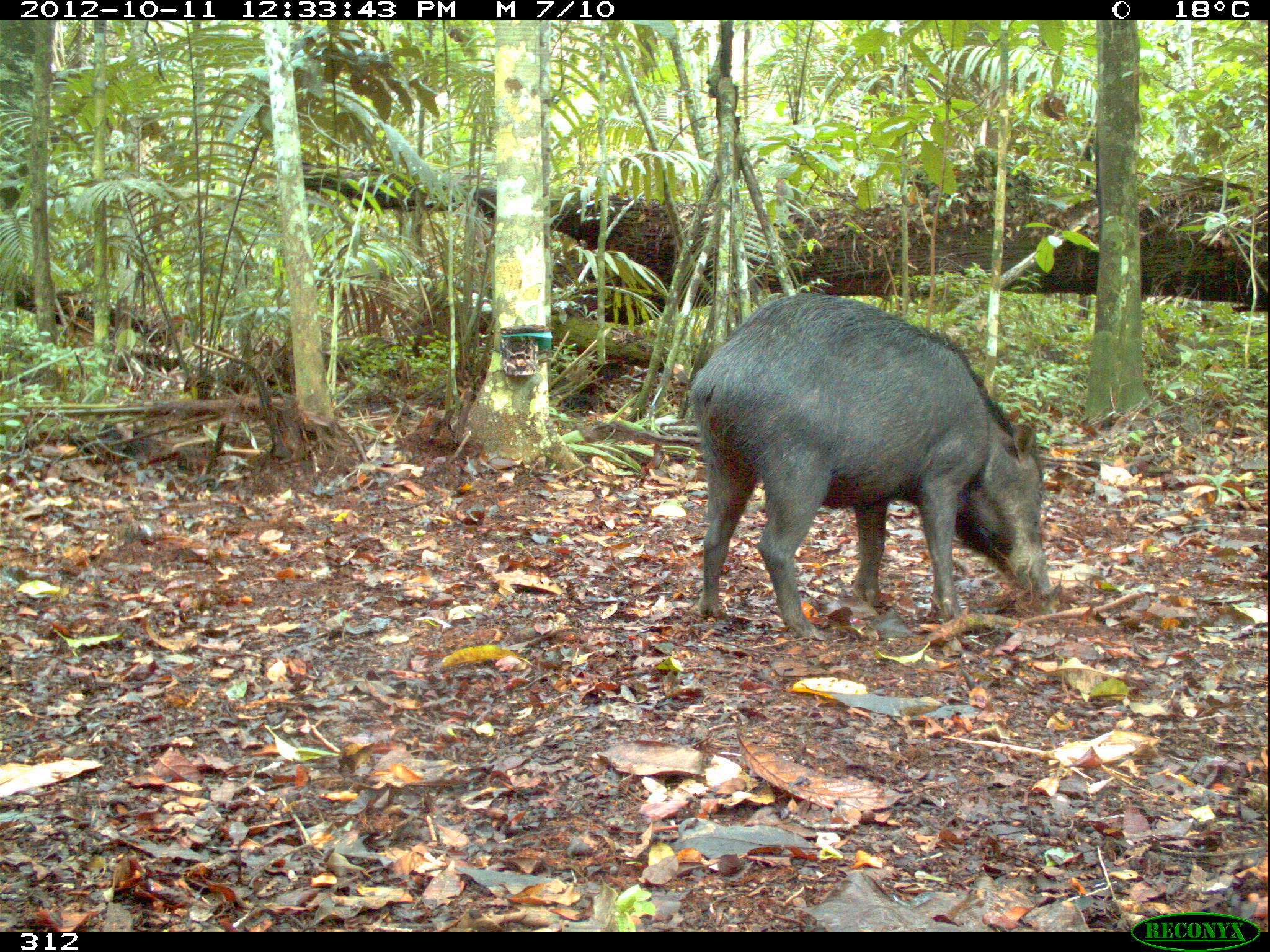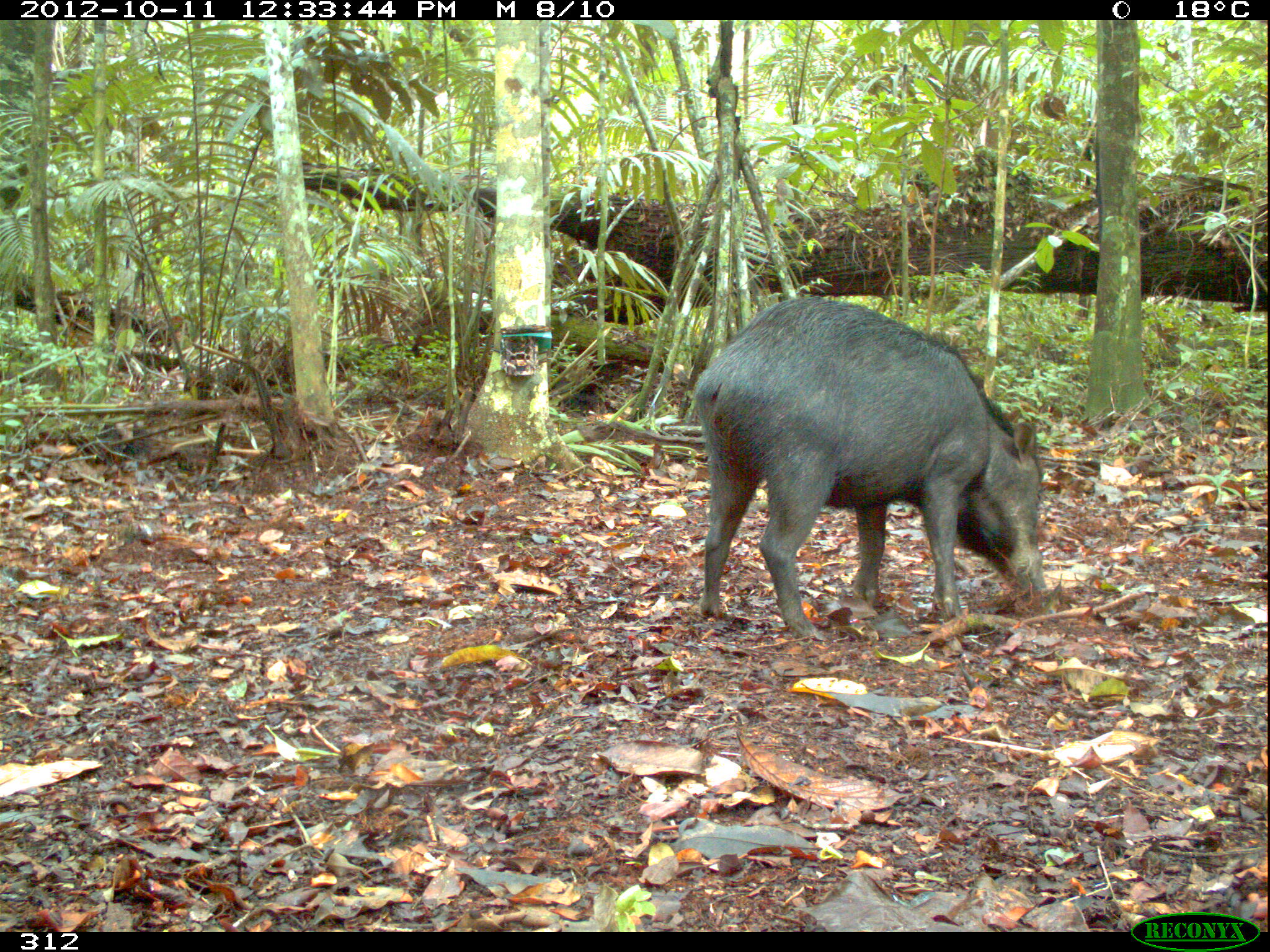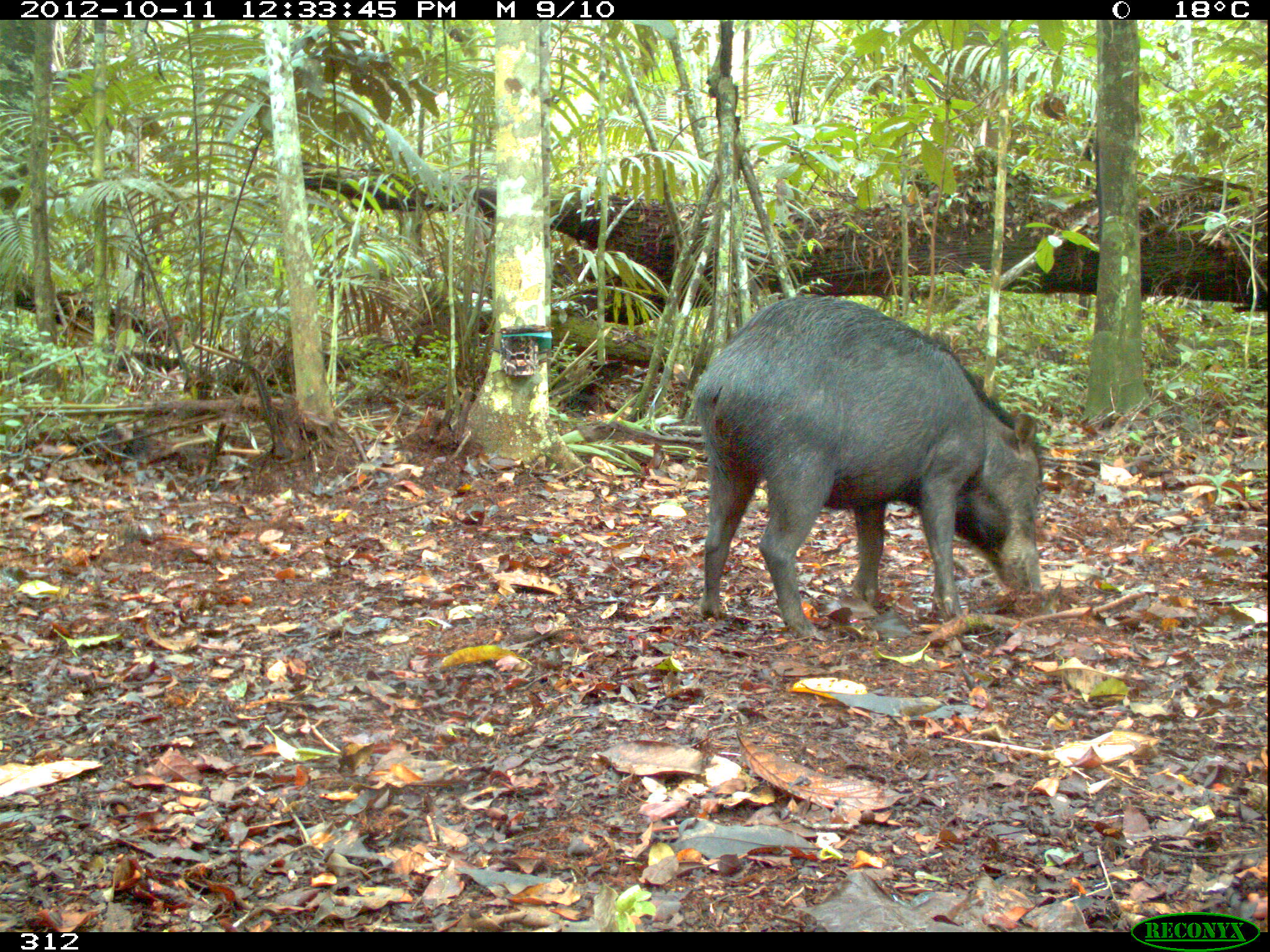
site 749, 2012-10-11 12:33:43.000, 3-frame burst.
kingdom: Animalia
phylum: Chordata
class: Mammalia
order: Artiodactyla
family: Tayassuidae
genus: Tayassu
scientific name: Tayassu pecari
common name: white-lipped peccary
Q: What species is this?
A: Tayassu pecari (white-lipped peccary).